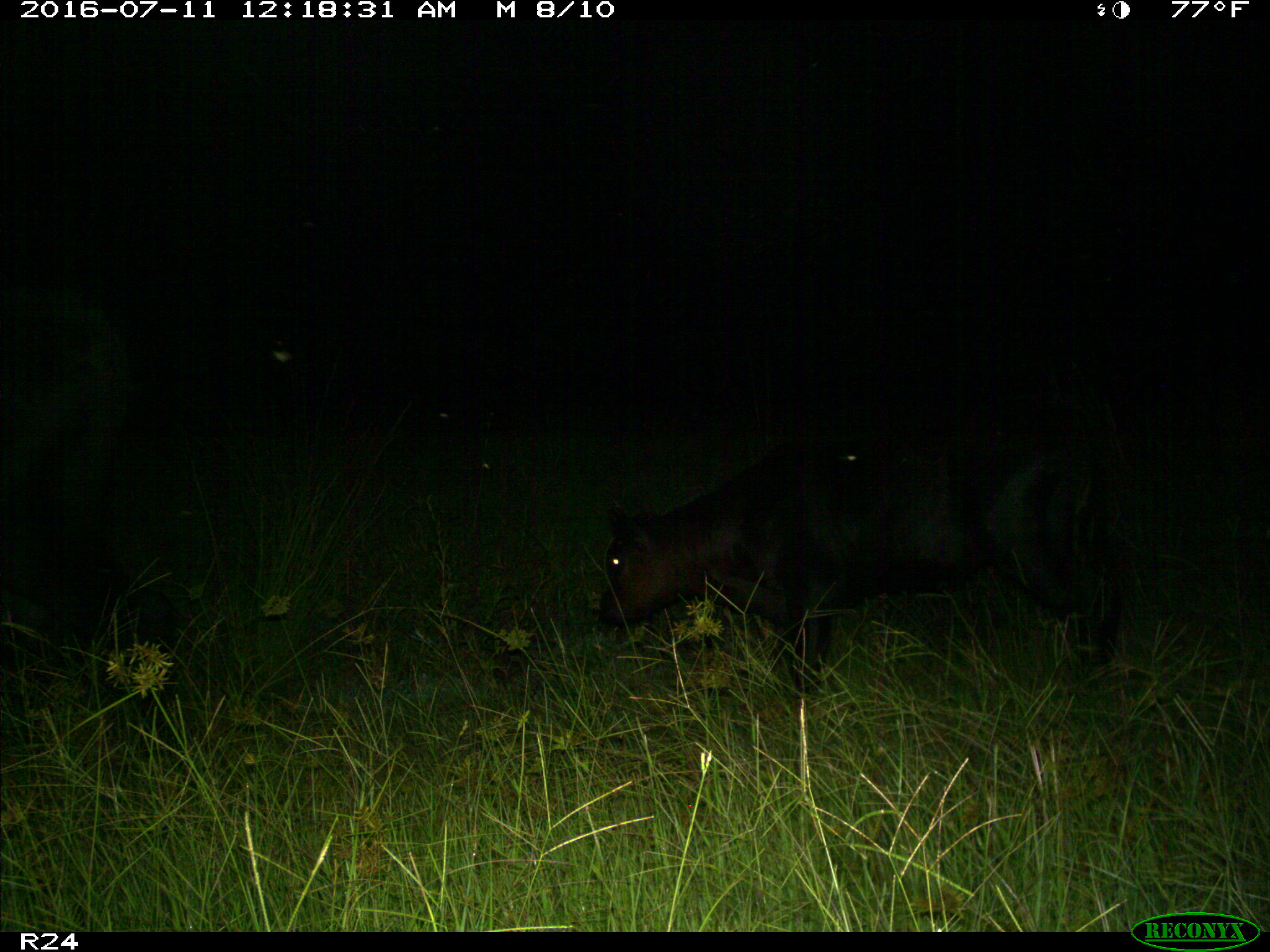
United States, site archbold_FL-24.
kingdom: Animalia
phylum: Chordata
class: Mammalia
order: Artiodactyla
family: Bovidae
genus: Bos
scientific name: Bos taurus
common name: domestic cow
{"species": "Bos taurus (domestic cow)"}